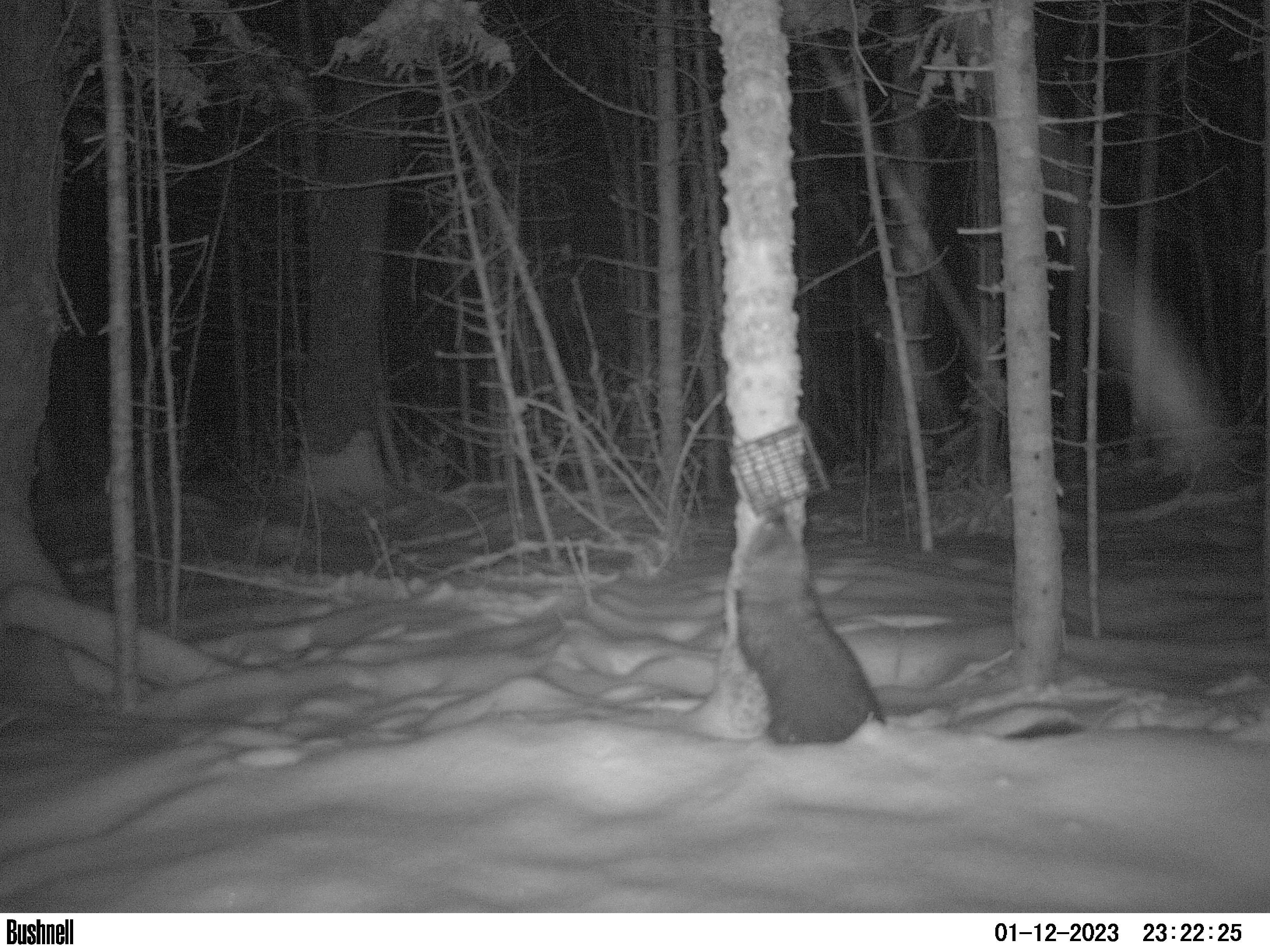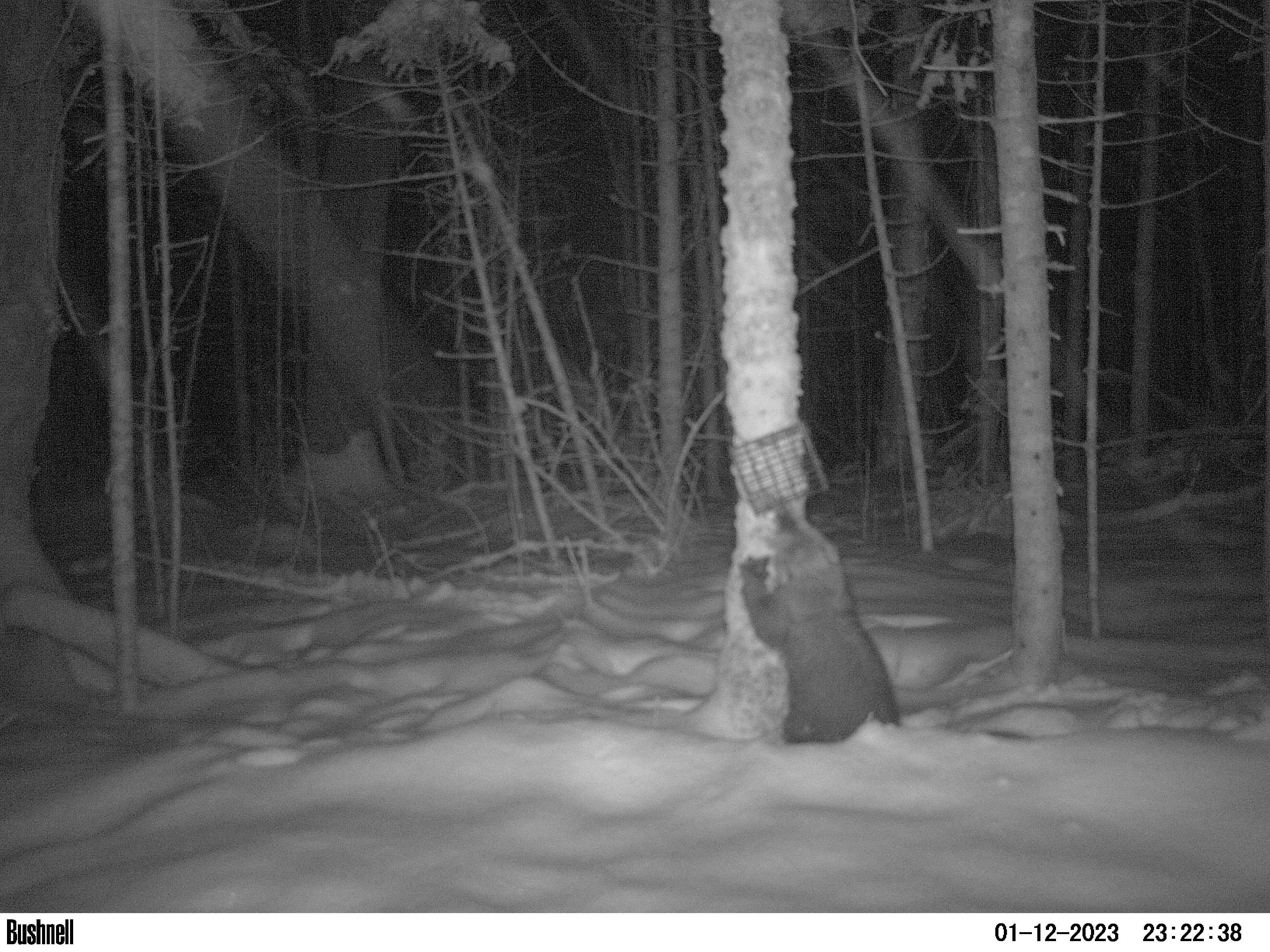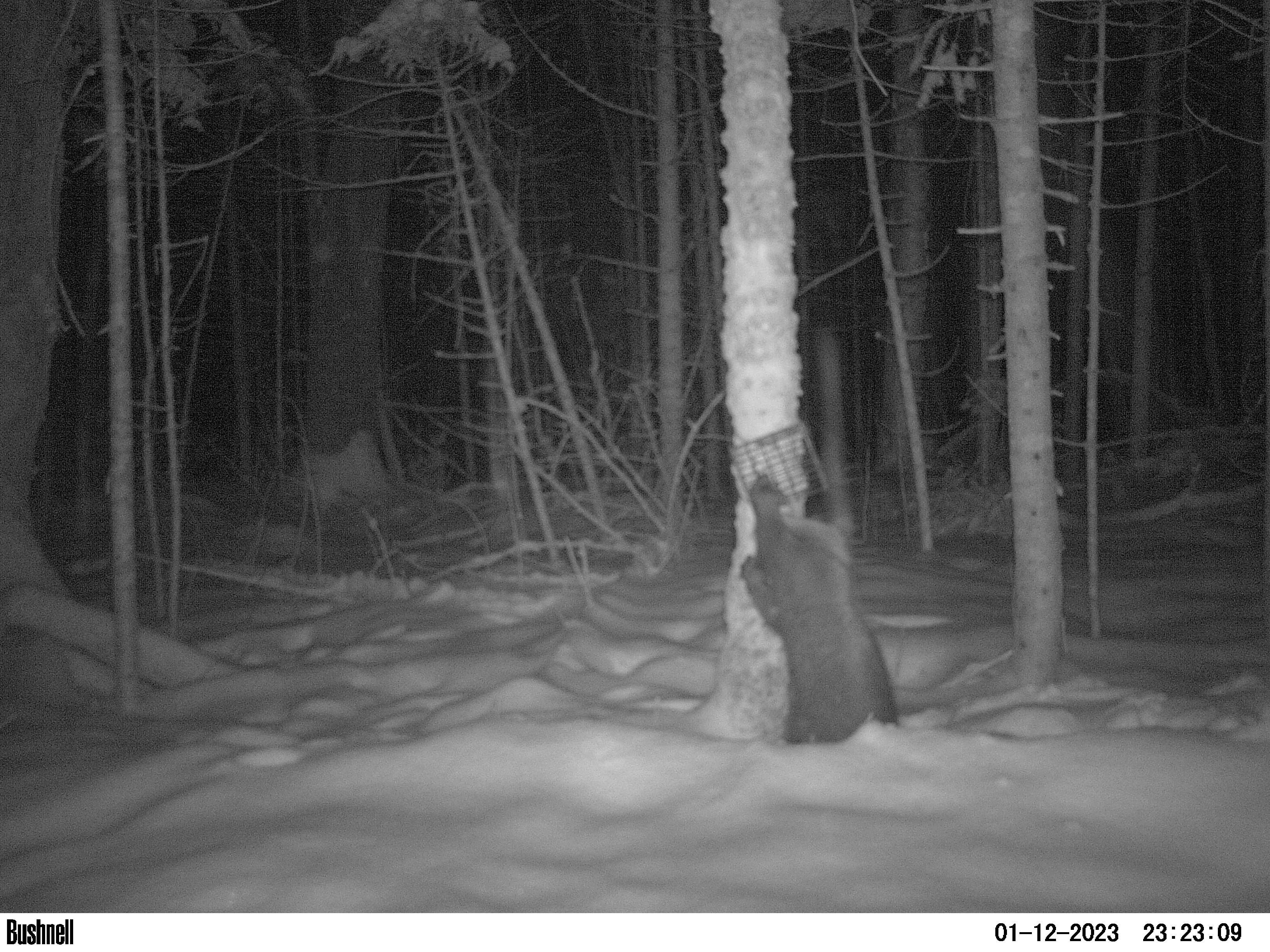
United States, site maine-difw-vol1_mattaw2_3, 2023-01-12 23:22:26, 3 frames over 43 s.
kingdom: Animalia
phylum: Chordata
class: Mammalia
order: Carnivora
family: Mustelidae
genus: Pekania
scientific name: Pekania pennanti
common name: fisher